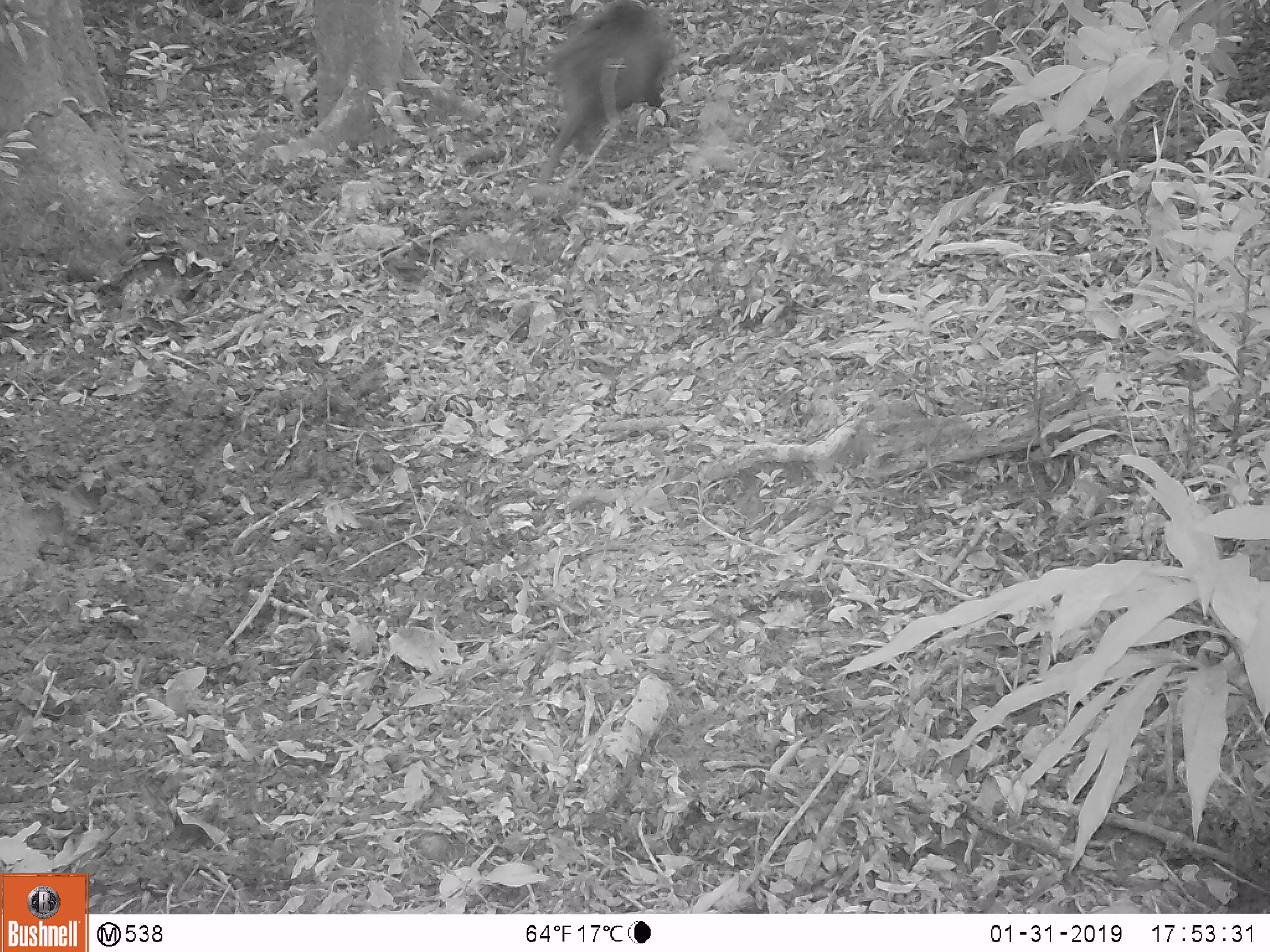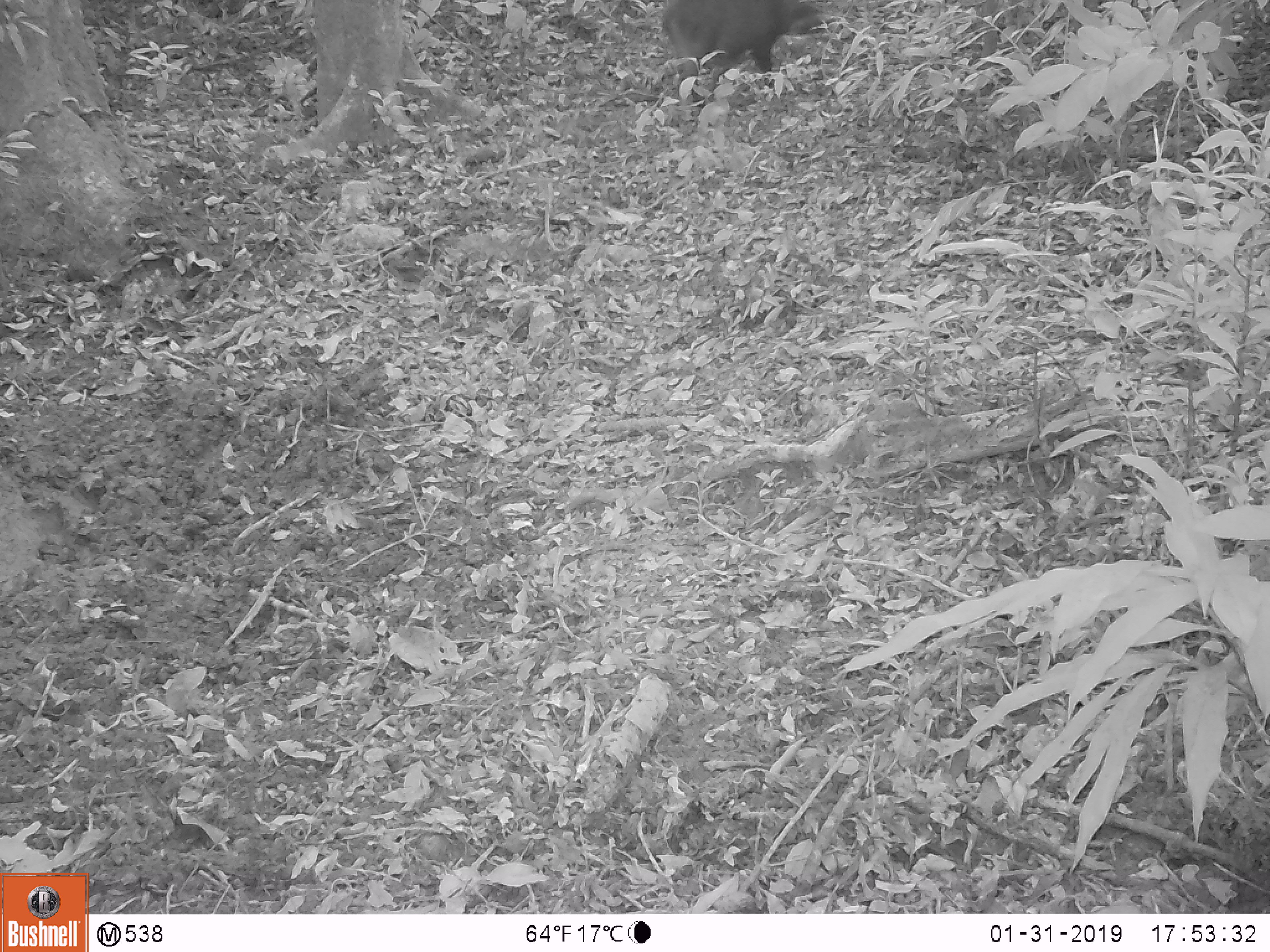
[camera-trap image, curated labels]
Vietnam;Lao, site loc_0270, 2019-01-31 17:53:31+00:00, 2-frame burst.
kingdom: Animalia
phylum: Chordata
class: Mammalia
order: Artiodactyla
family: Suidae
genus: Sus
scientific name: Sus scrofa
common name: eurasian wild pig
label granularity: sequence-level